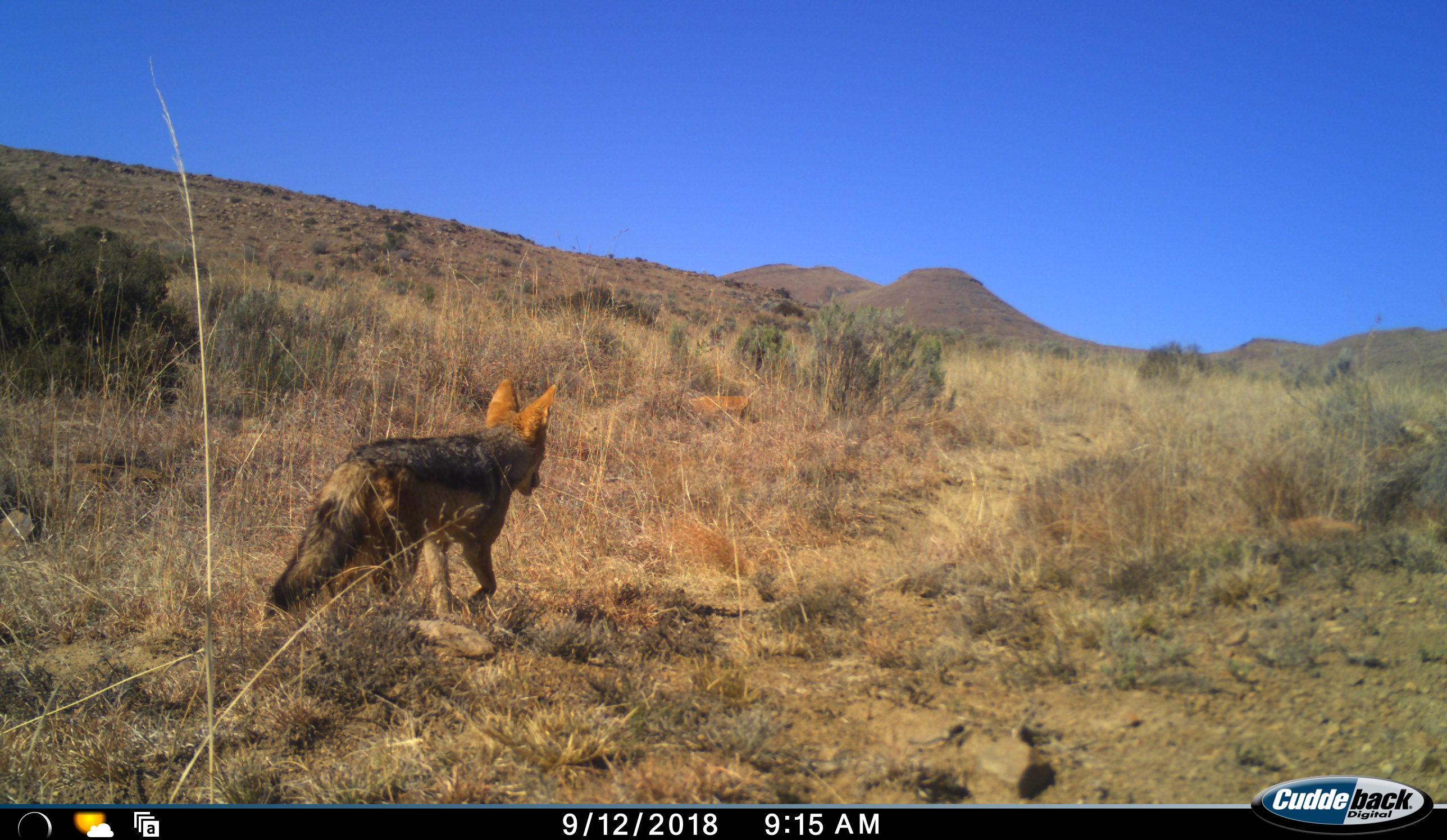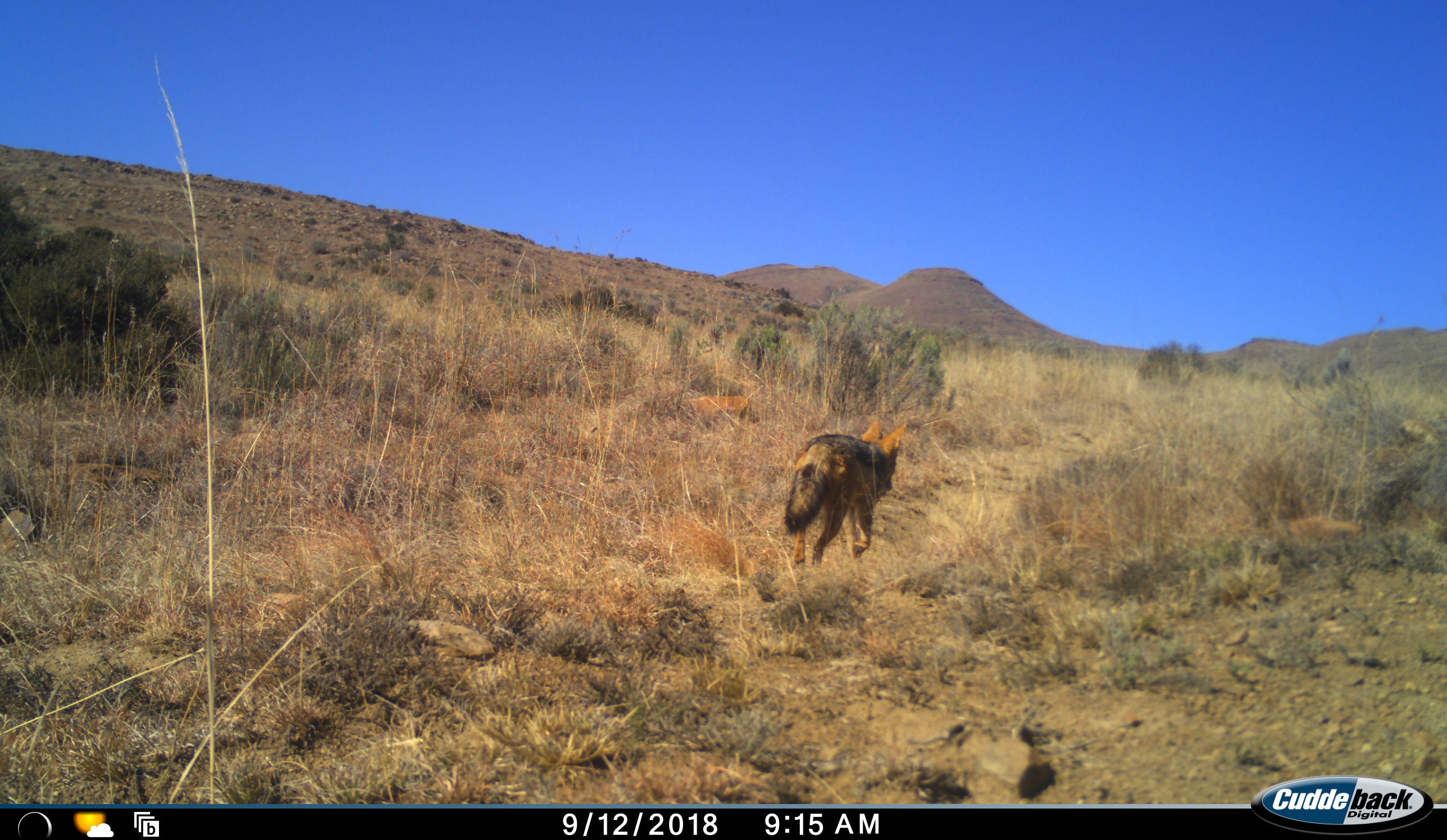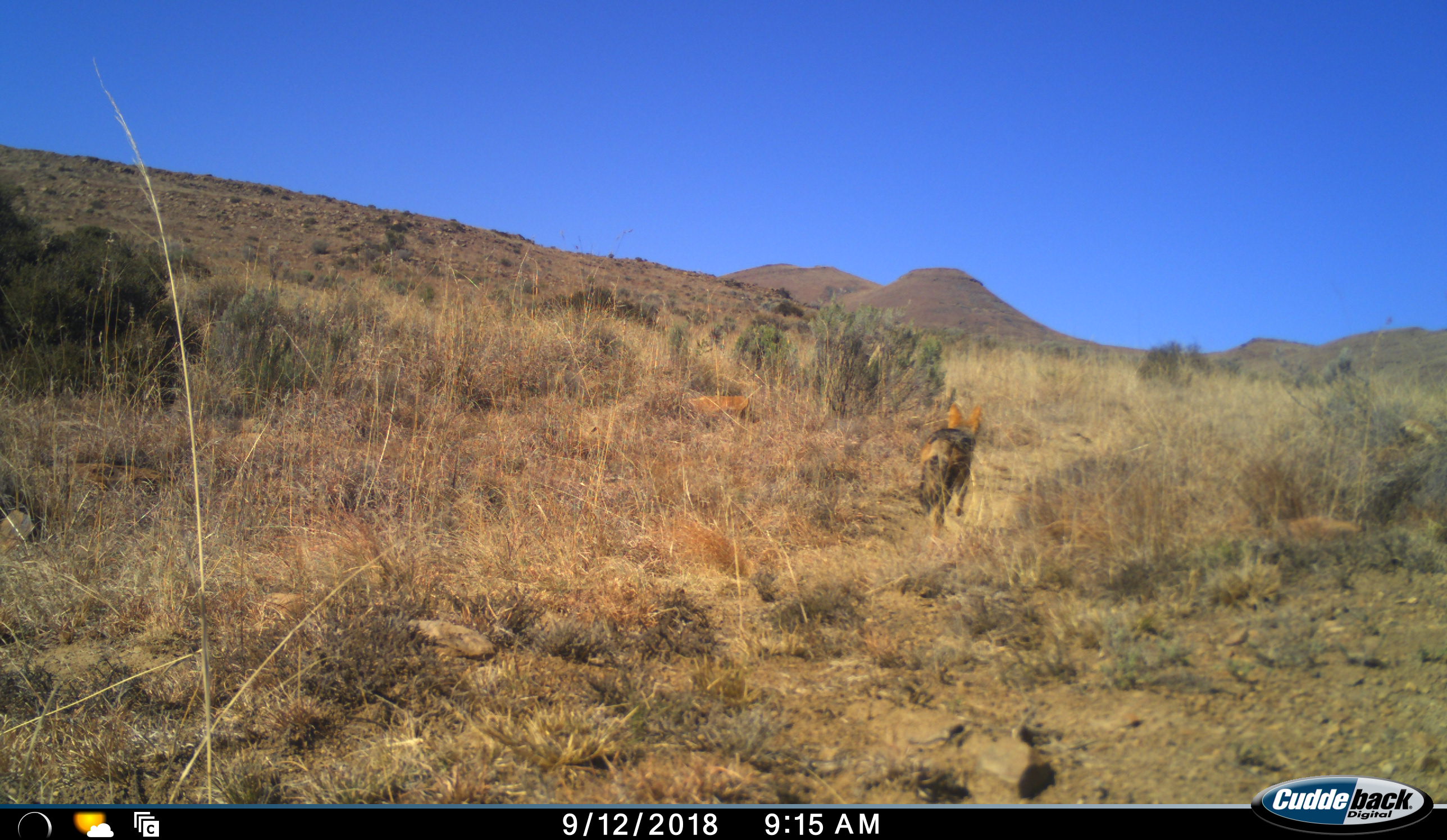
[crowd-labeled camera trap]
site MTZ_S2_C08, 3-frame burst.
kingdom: Animalia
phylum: Chordata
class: Mammalia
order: Carnivora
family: Canidae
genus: Lupulella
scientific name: Lupulella mesomelas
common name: black-backed jackal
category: jackalblackbacked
Jackalblackbacked (black-backed jackal) (Lupulella mesomelas), count 1. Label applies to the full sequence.